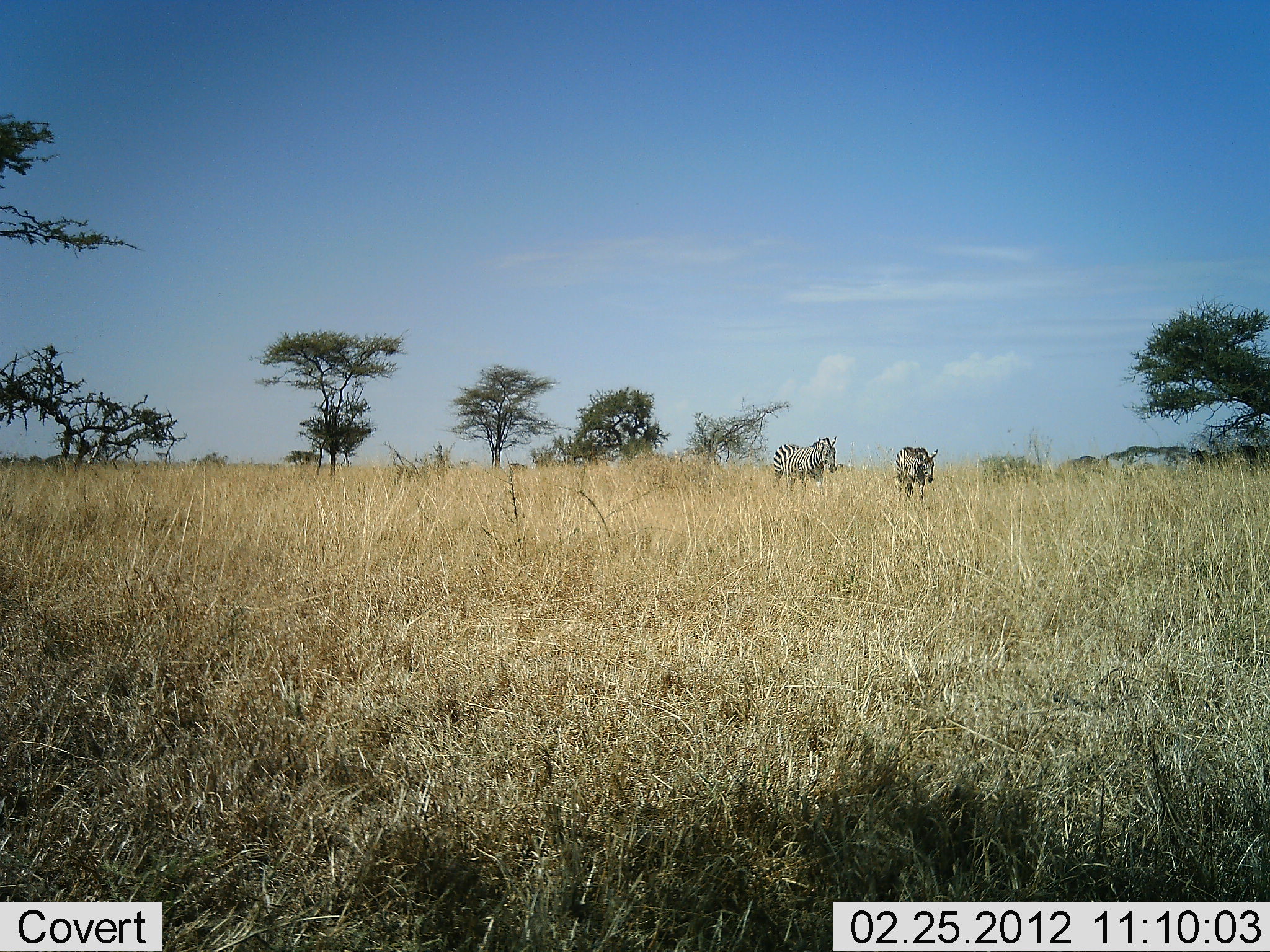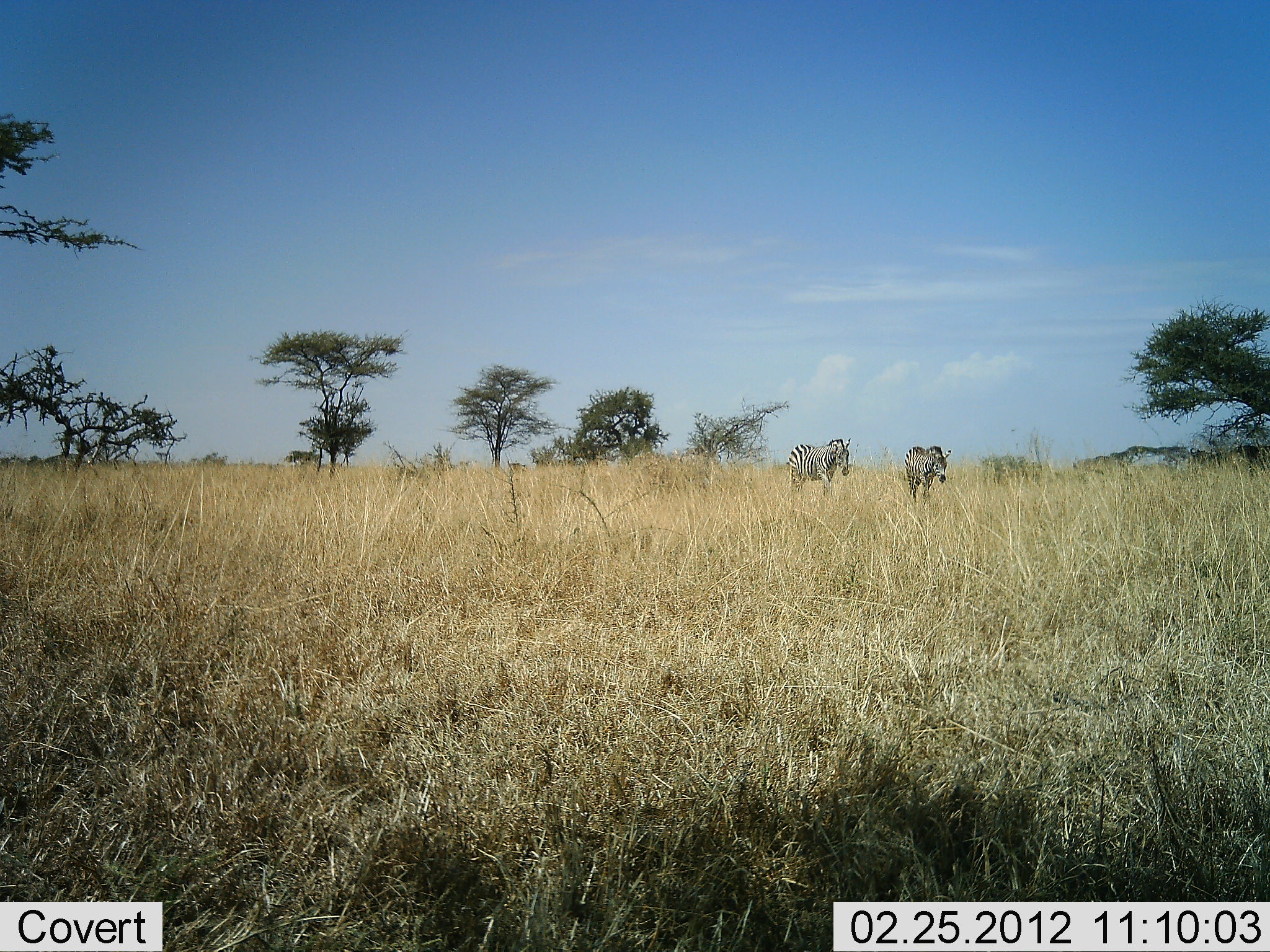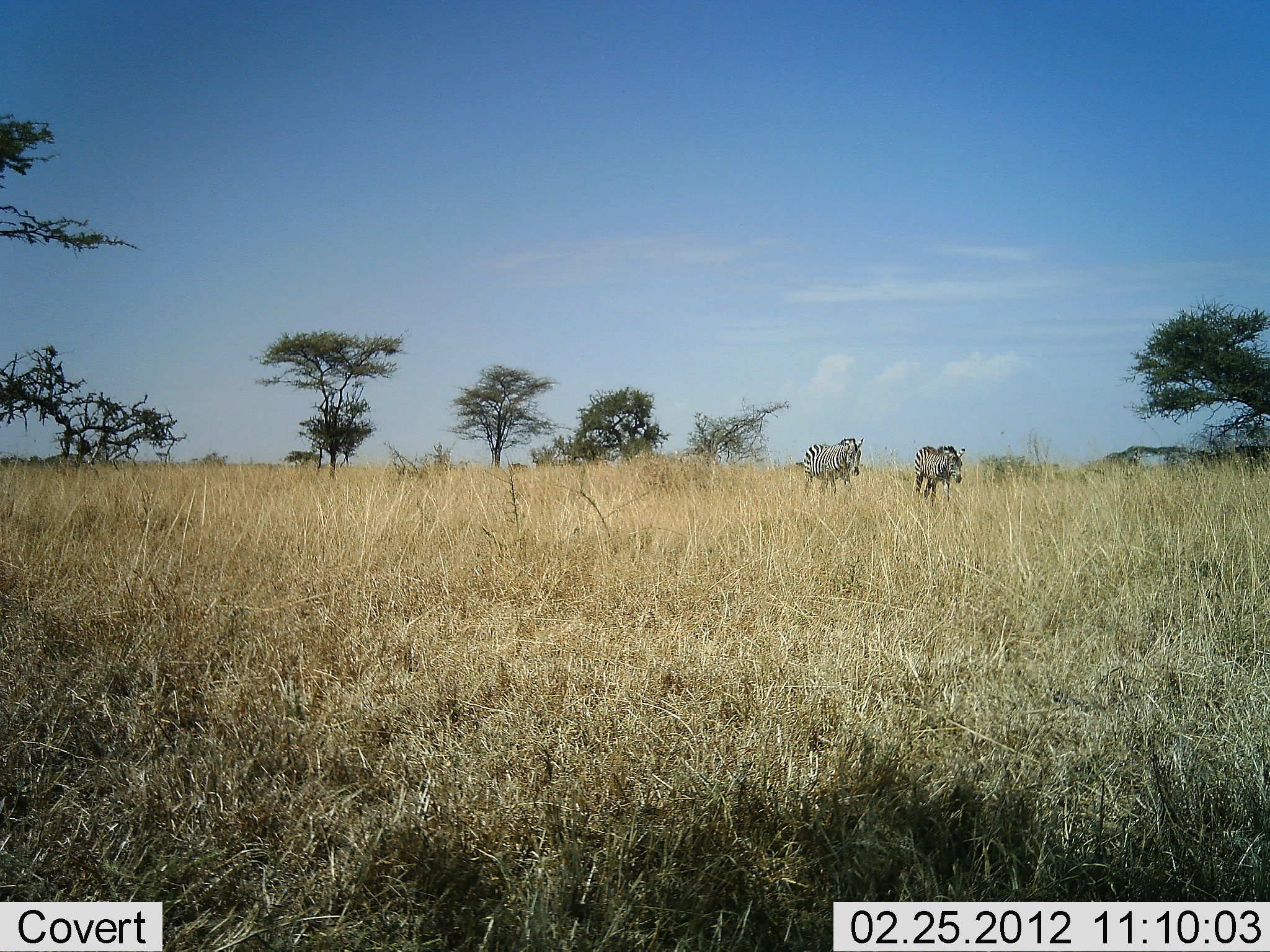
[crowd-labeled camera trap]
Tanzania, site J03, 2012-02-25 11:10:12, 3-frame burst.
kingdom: Animalia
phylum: Chordata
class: Mammalia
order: Perissodactyla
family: Equidae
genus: Equus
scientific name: Equus quagga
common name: plains zebra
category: zebra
Zebra (plains zebra) (Equus quagga), count 2. Behavior (volunteer vote fractions): standing 15%, resting 0%, moving 90%, interacting 0%. Young present (vote fraction): 0%. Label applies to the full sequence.